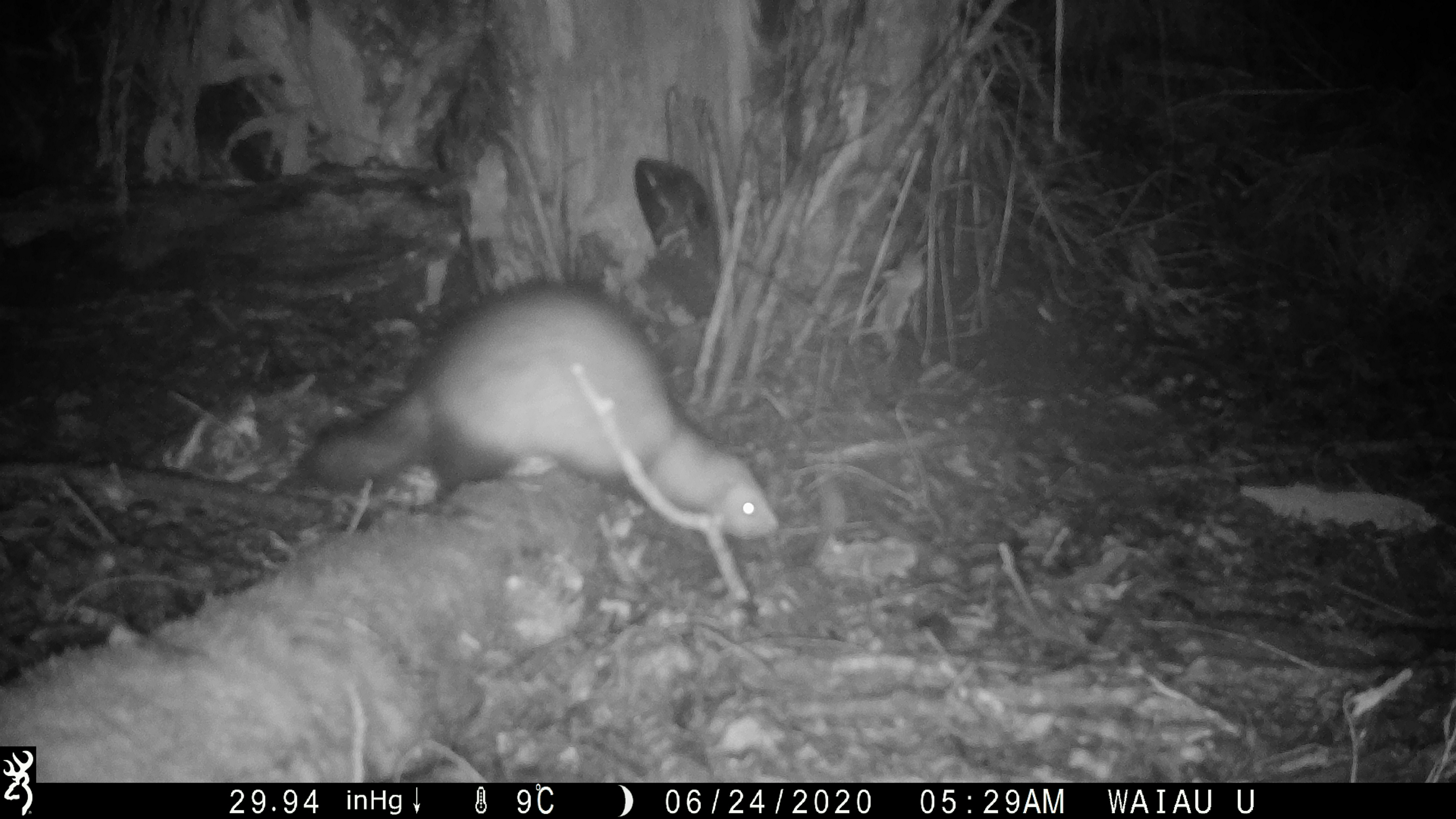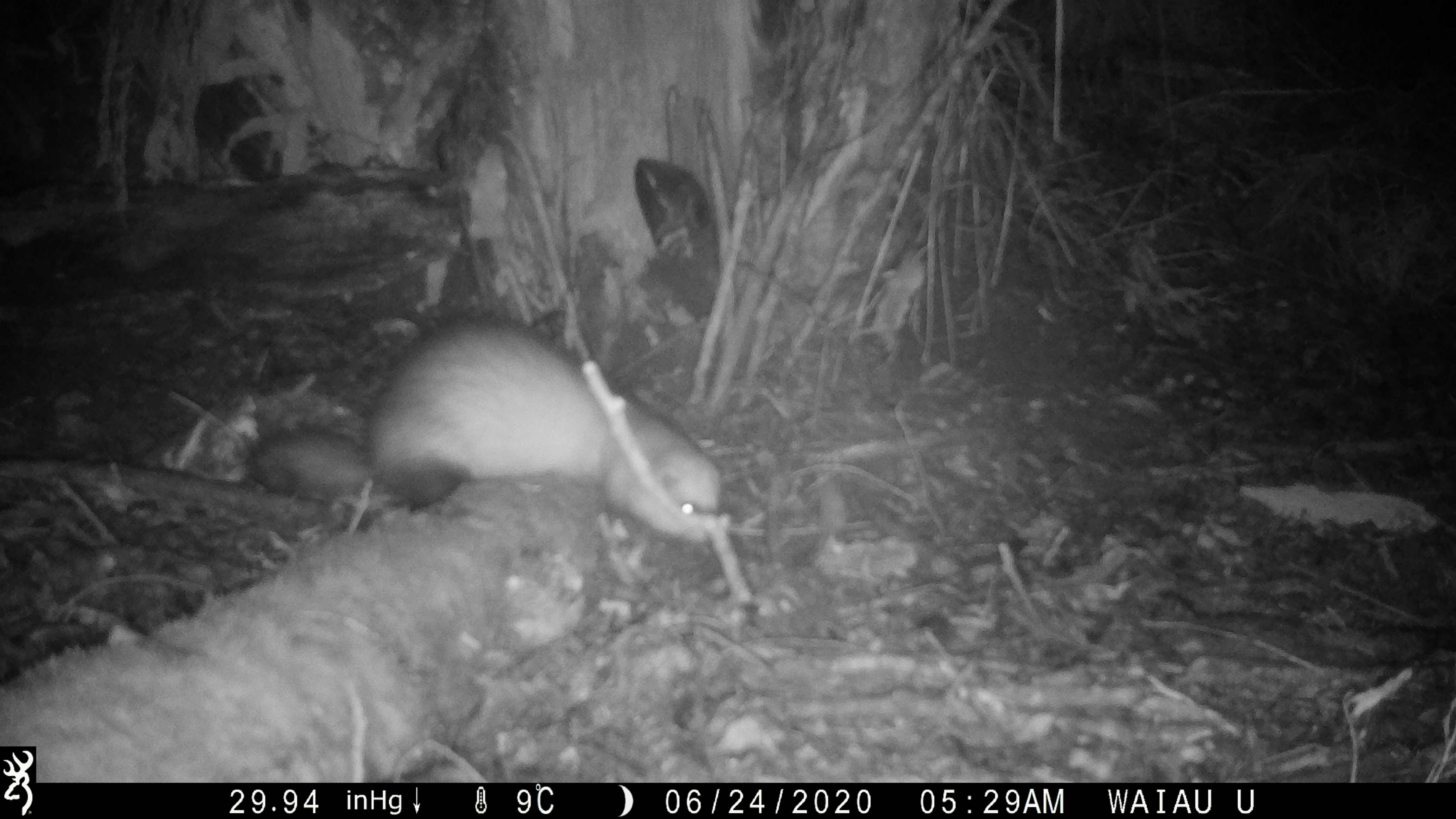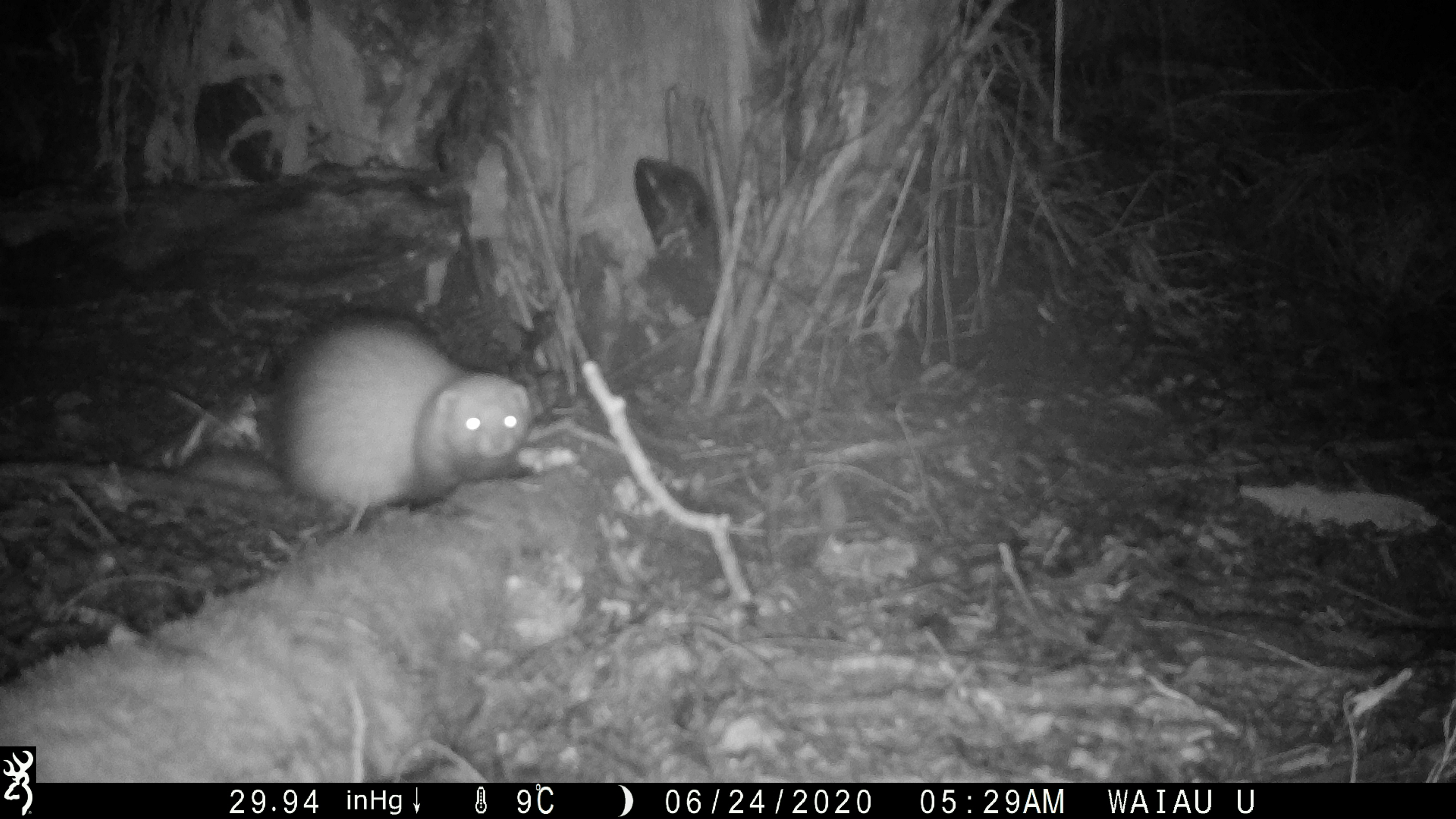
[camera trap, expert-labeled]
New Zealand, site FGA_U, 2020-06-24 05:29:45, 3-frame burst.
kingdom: Animalia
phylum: Chordata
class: Mammalia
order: Carnivora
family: Mustelidae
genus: Mustela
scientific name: Mustela furo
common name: ferret